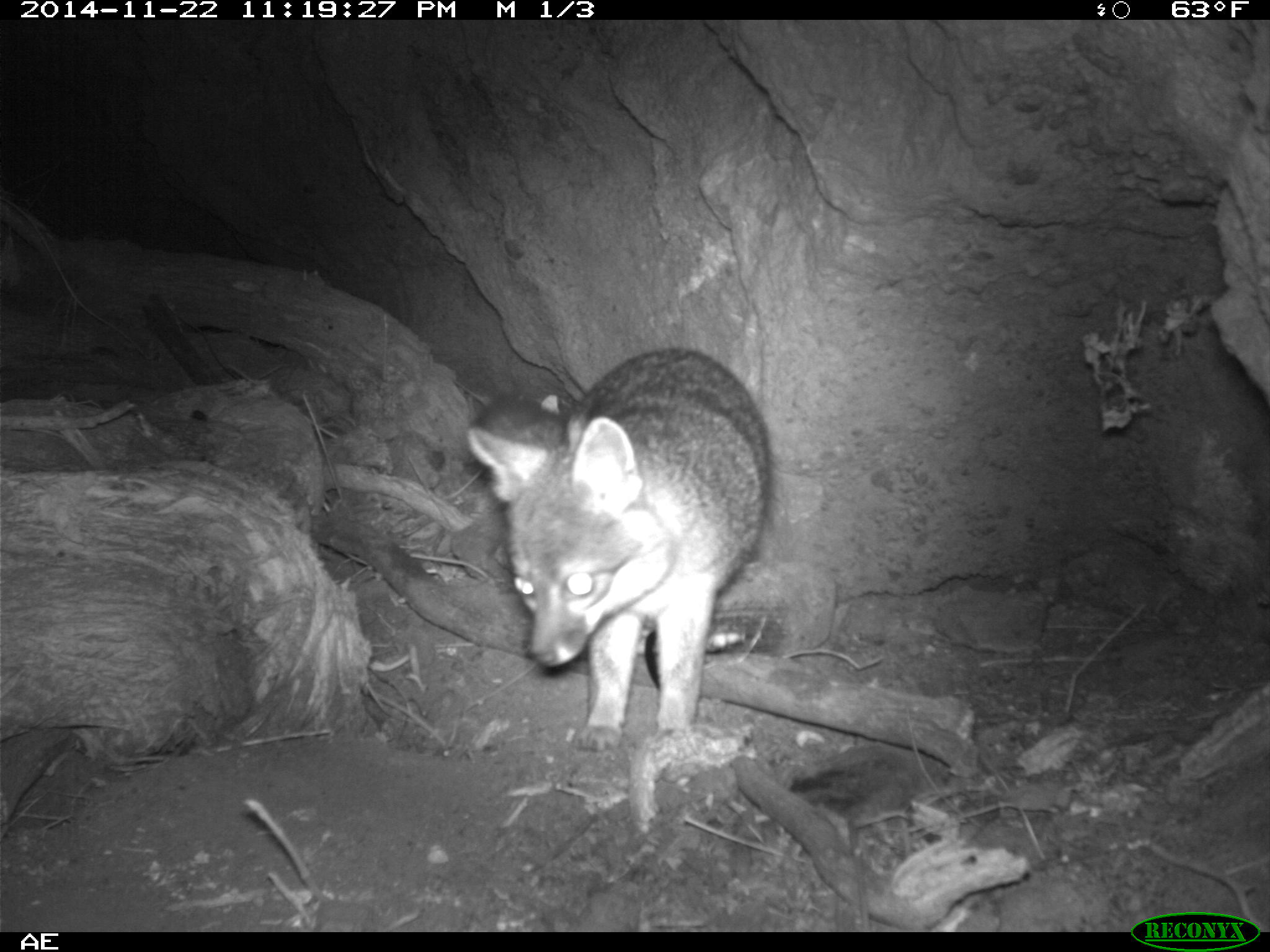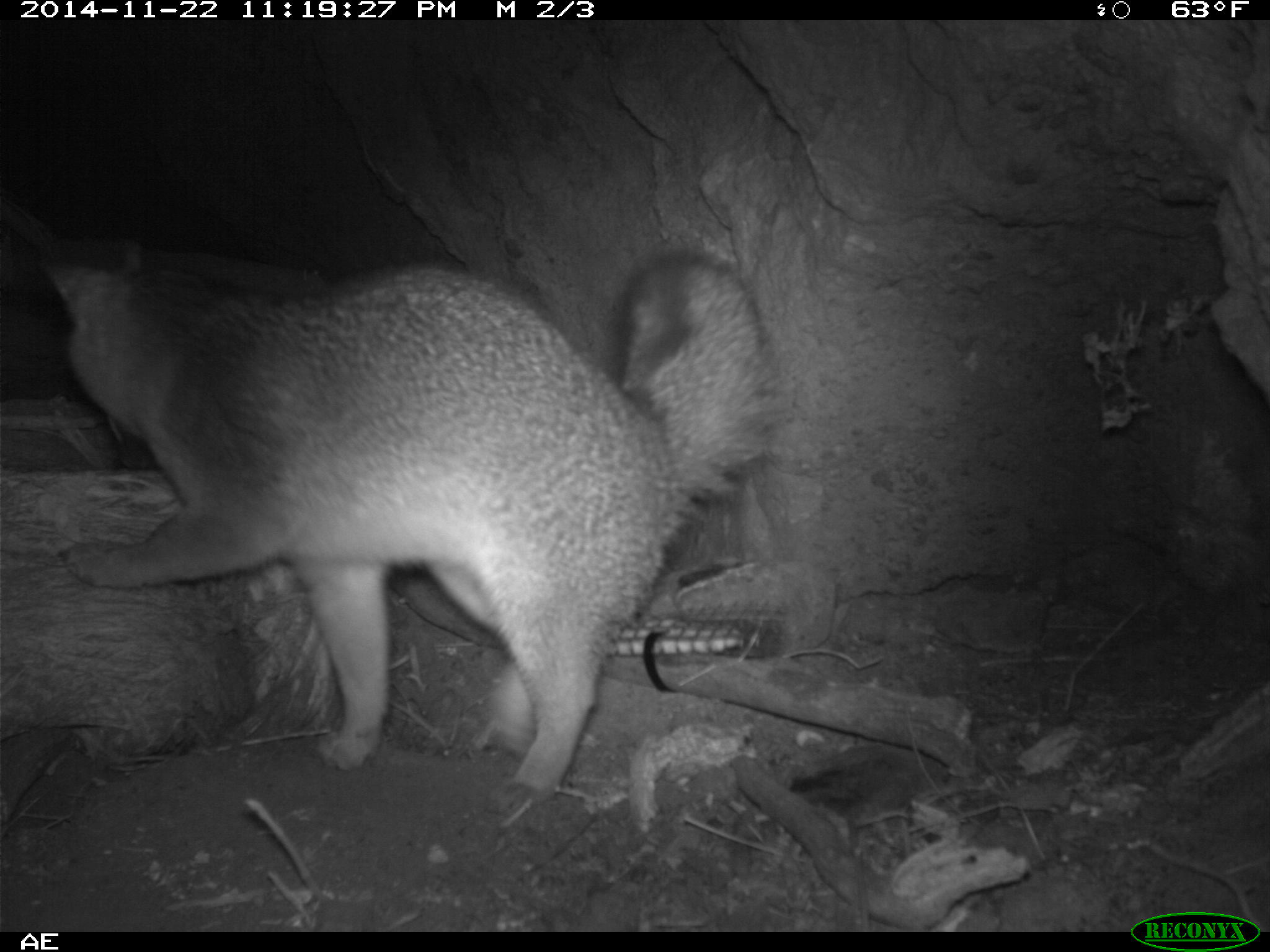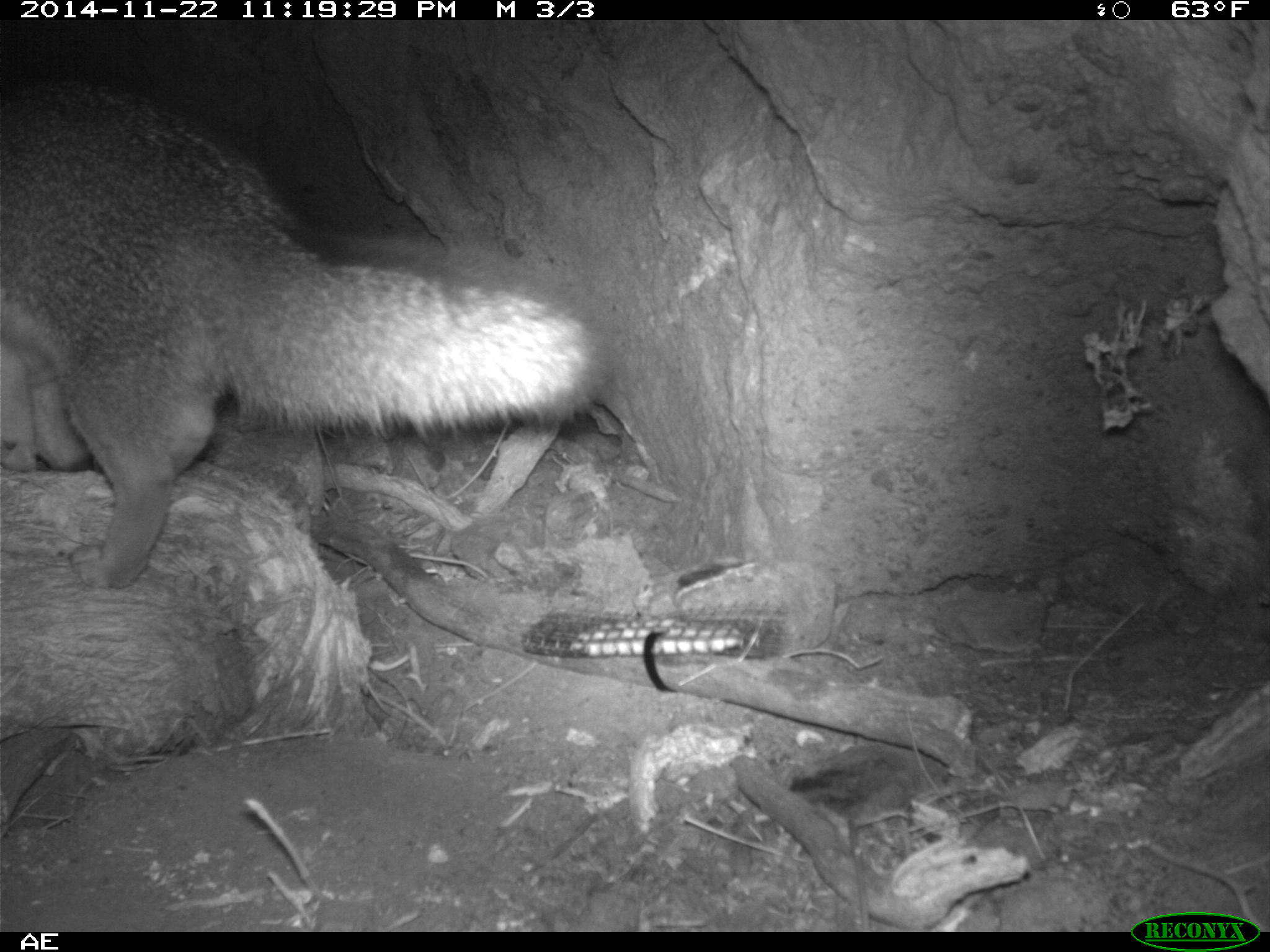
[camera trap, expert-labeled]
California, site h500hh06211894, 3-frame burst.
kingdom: Animalia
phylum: Chordata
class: Mammalia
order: Carnivora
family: Canidae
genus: Urocyon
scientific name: Urocyon littoralis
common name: island fox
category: fox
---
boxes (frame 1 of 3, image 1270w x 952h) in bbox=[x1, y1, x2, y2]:
fox: bbox=[464, 346, 770, 752]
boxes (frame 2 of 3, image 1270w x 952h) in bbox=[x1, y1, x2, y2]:
fox: bbox=[41, 252, 767, 814]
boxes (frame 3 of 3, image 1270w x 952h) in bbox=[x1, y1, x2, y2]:
fox: bbox=[0, 70, 608, 588]